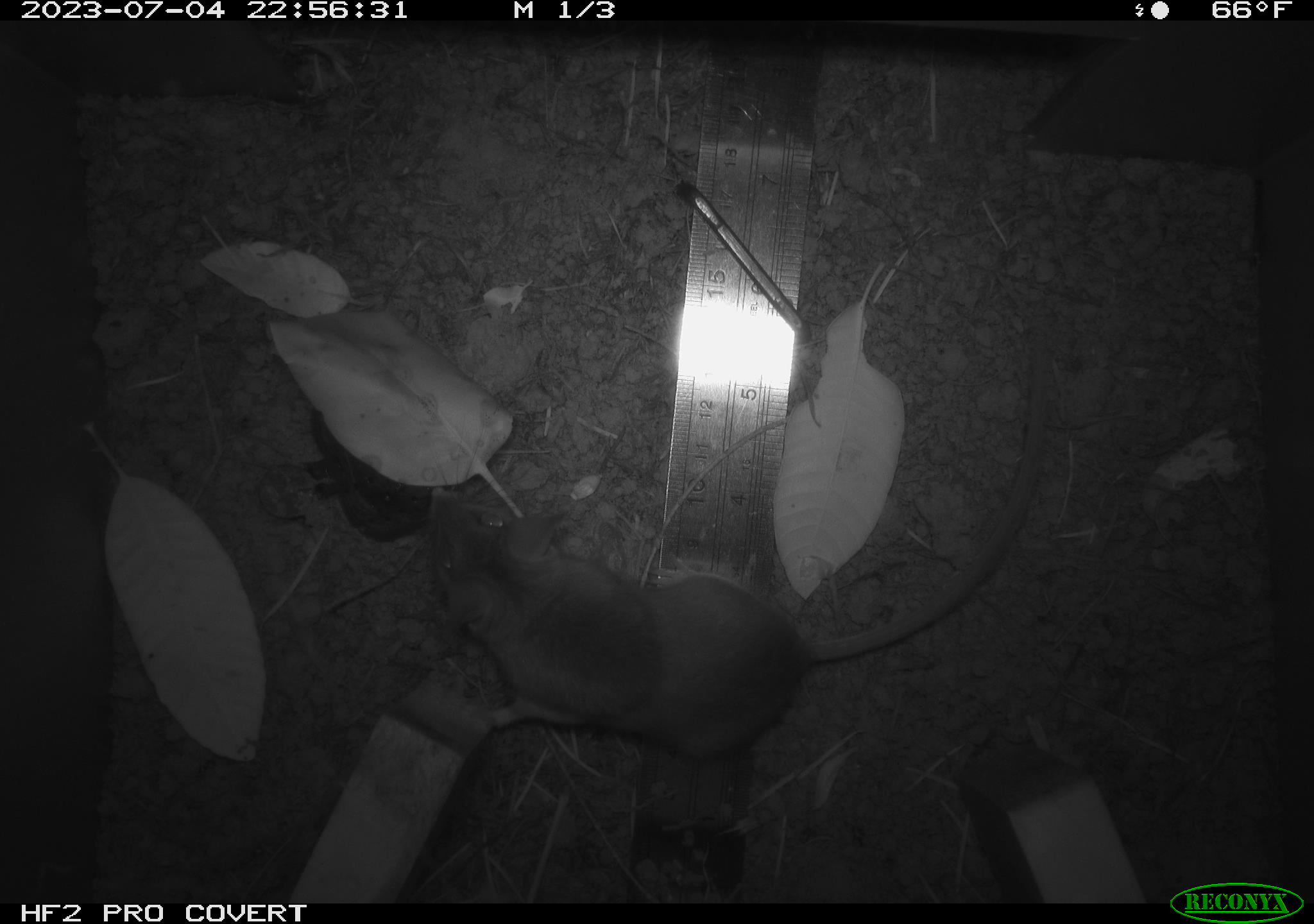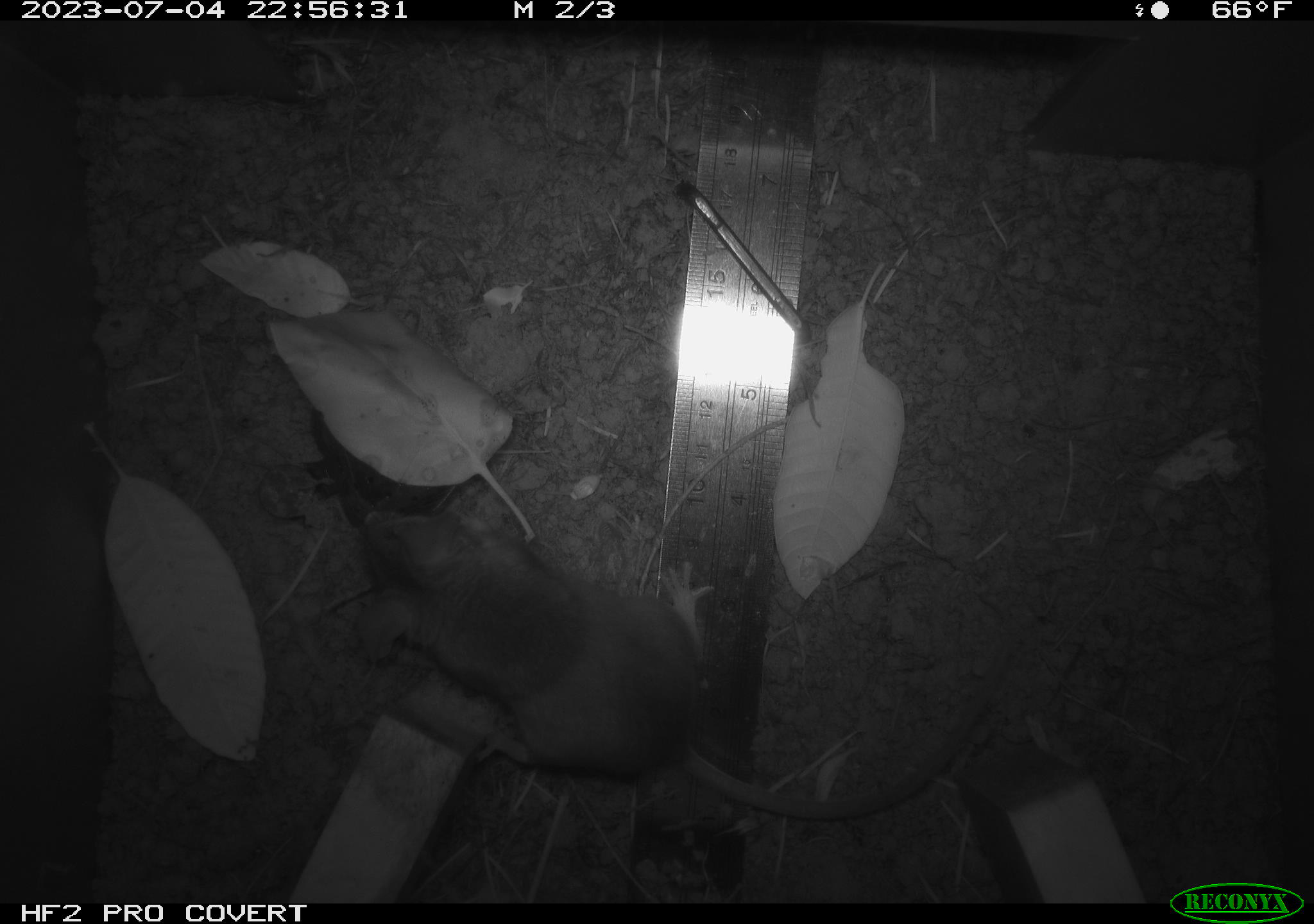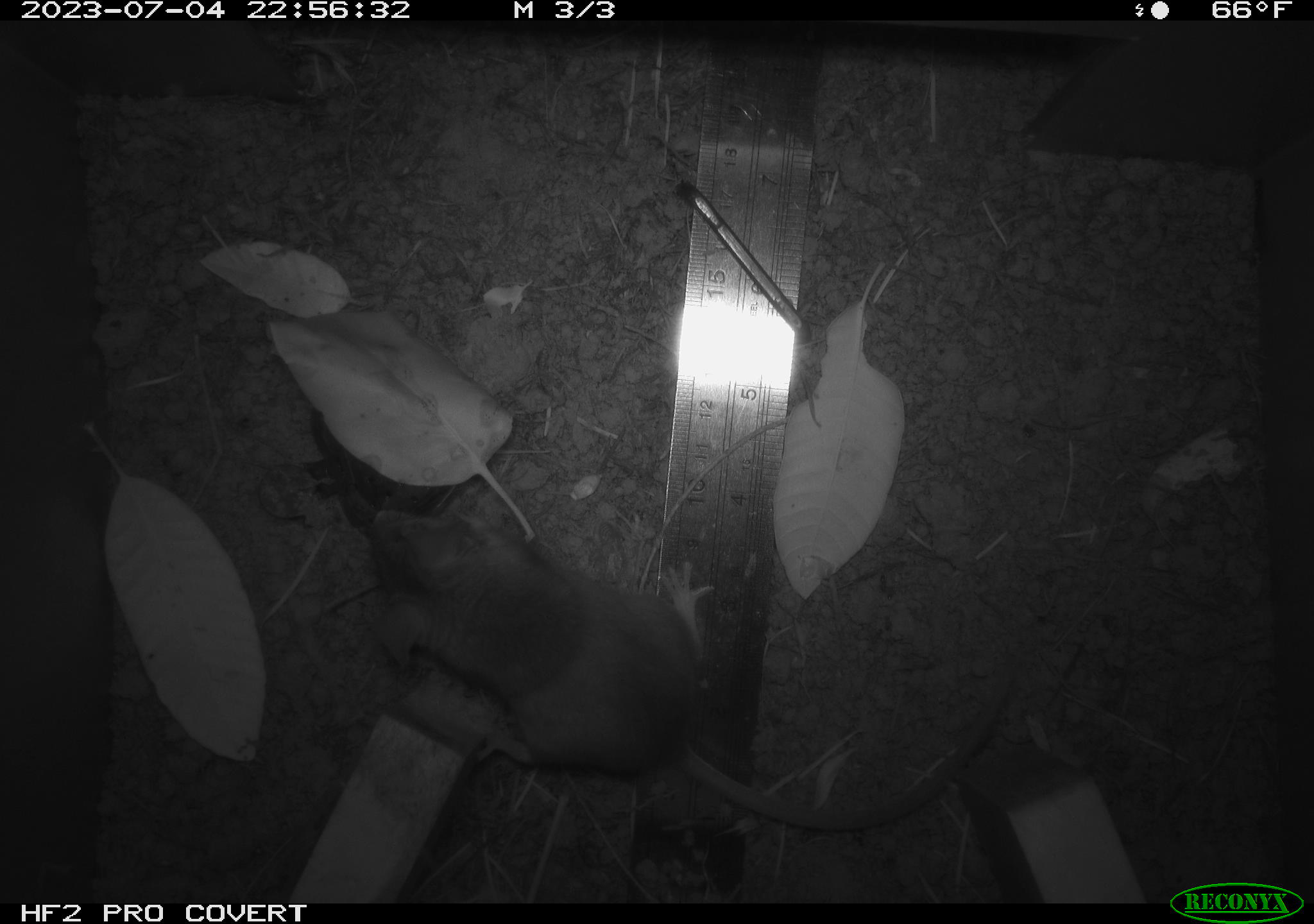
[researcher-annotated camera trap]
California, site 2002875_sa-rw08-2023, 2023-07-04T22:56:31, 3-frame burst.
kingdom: Animalia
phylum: Chordata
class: Mammalia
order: Rodentia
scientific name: Rodentia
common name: mouse species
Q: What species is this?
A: Mouse species (Rodentia).